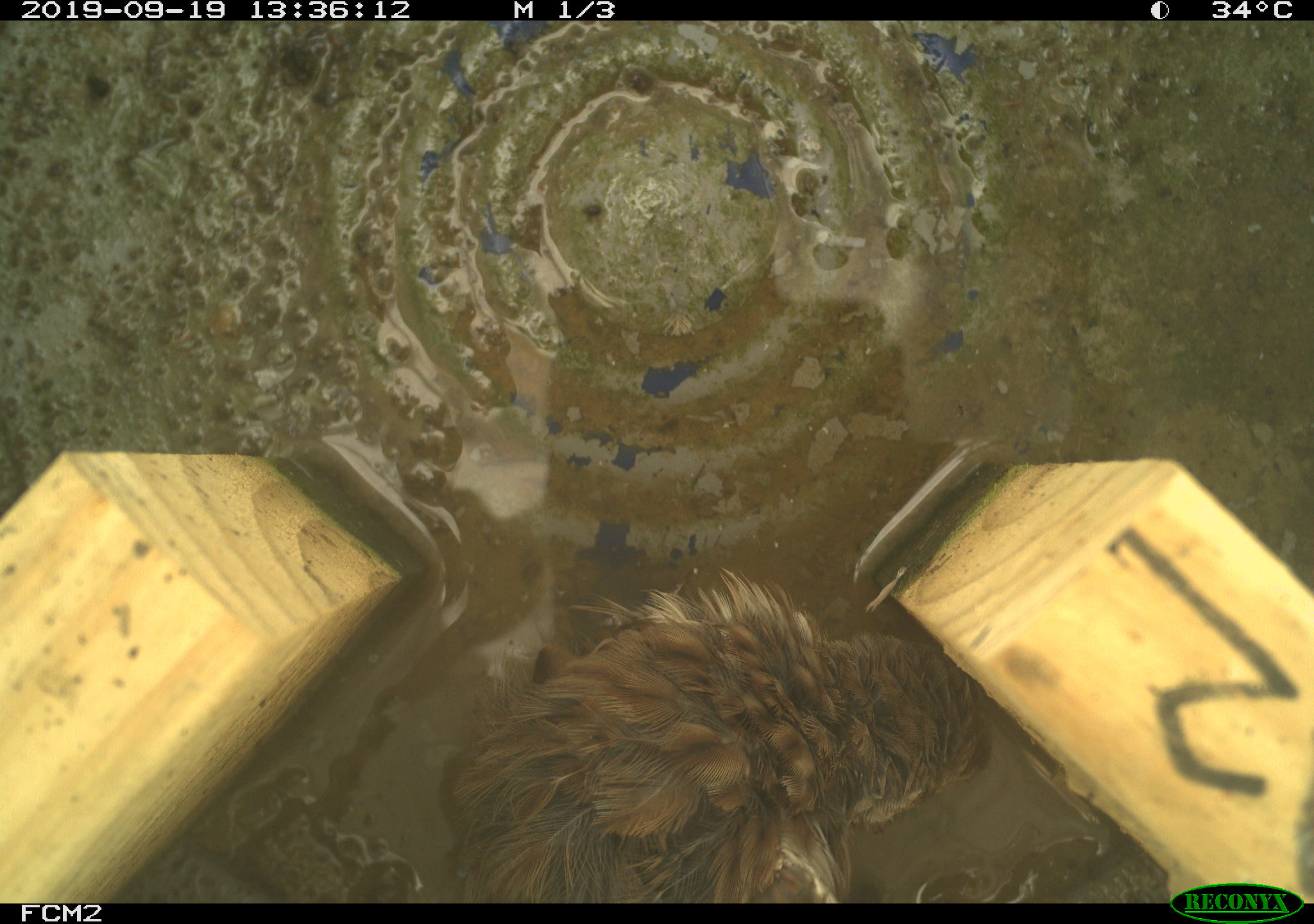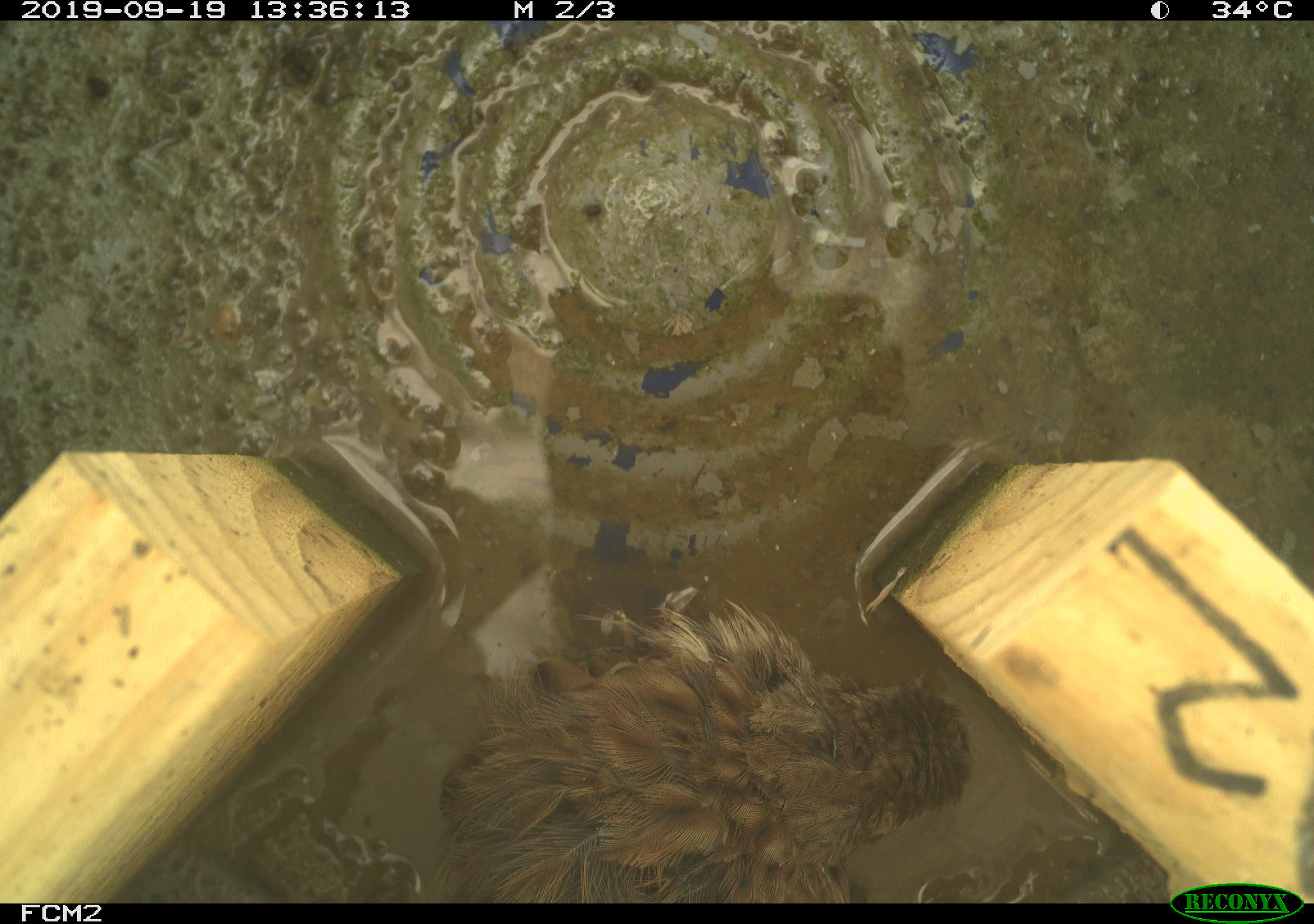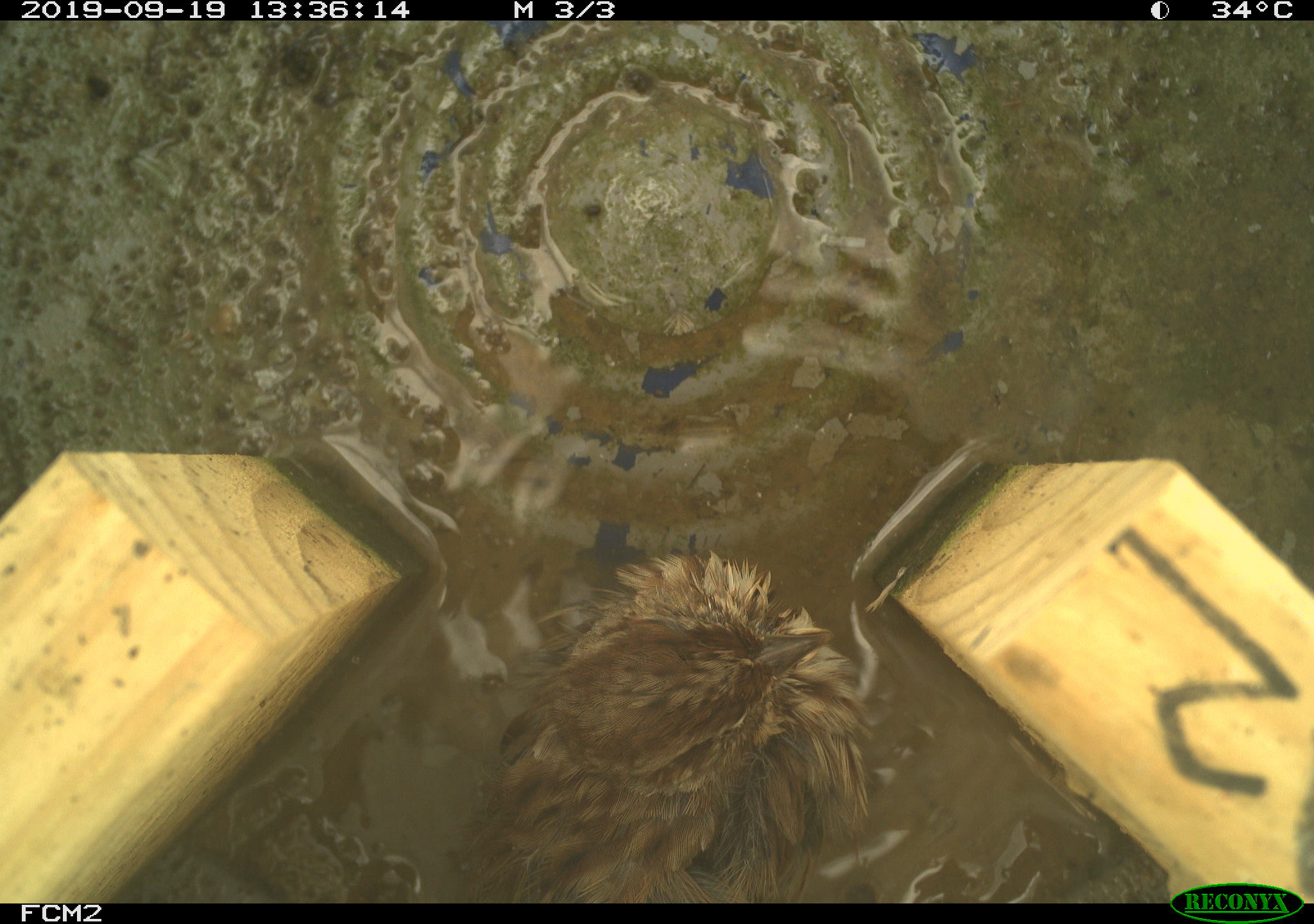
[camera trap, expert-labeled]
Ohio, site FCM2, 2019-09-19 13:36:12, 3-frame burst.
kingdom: Animalia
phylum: Chordata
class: Aves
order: Passeriformes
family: Passerellidae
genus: Melospiza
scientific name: Melospiza melodia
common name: song sparrow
Song sparrow (Melospiza melodia).